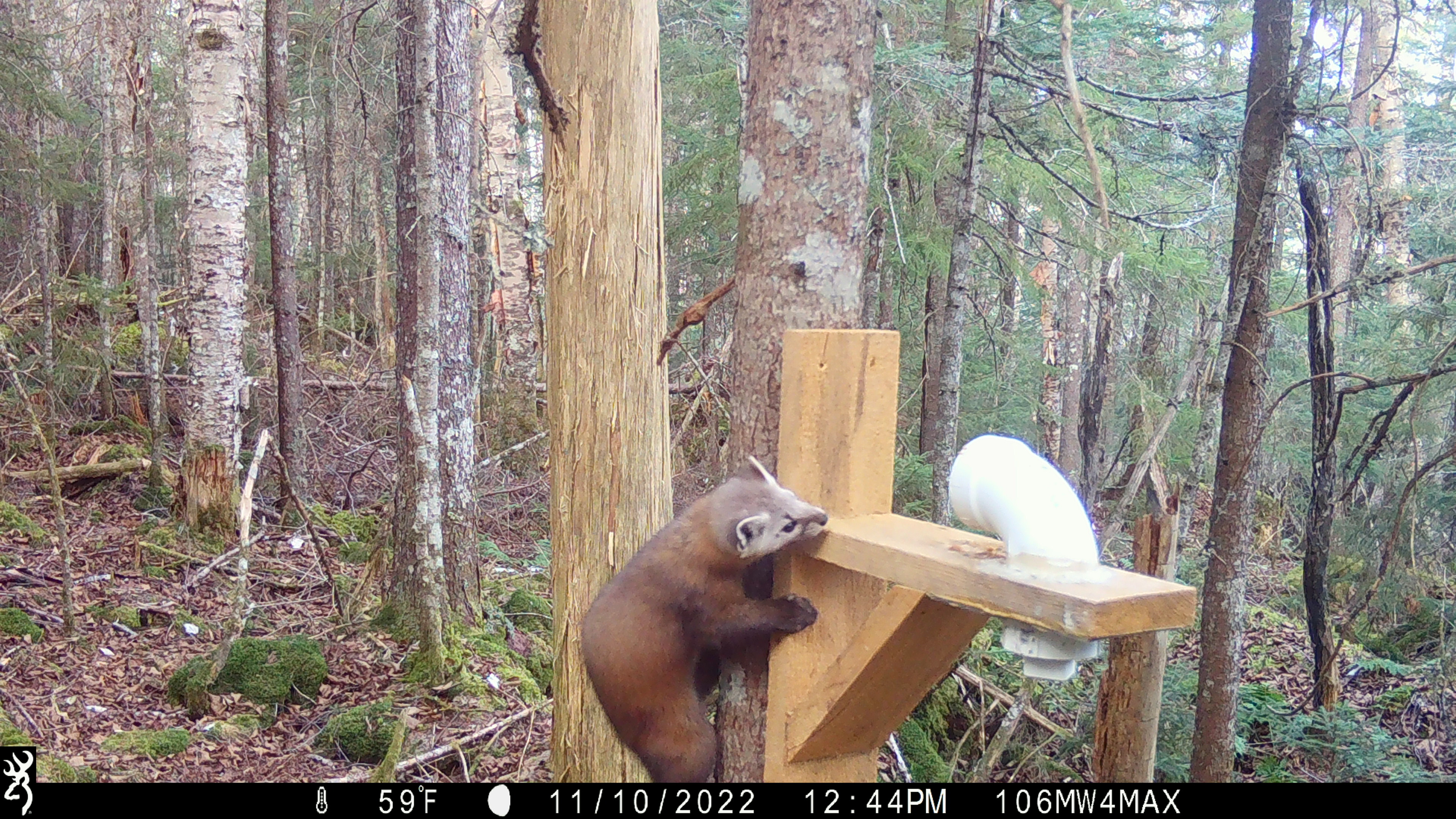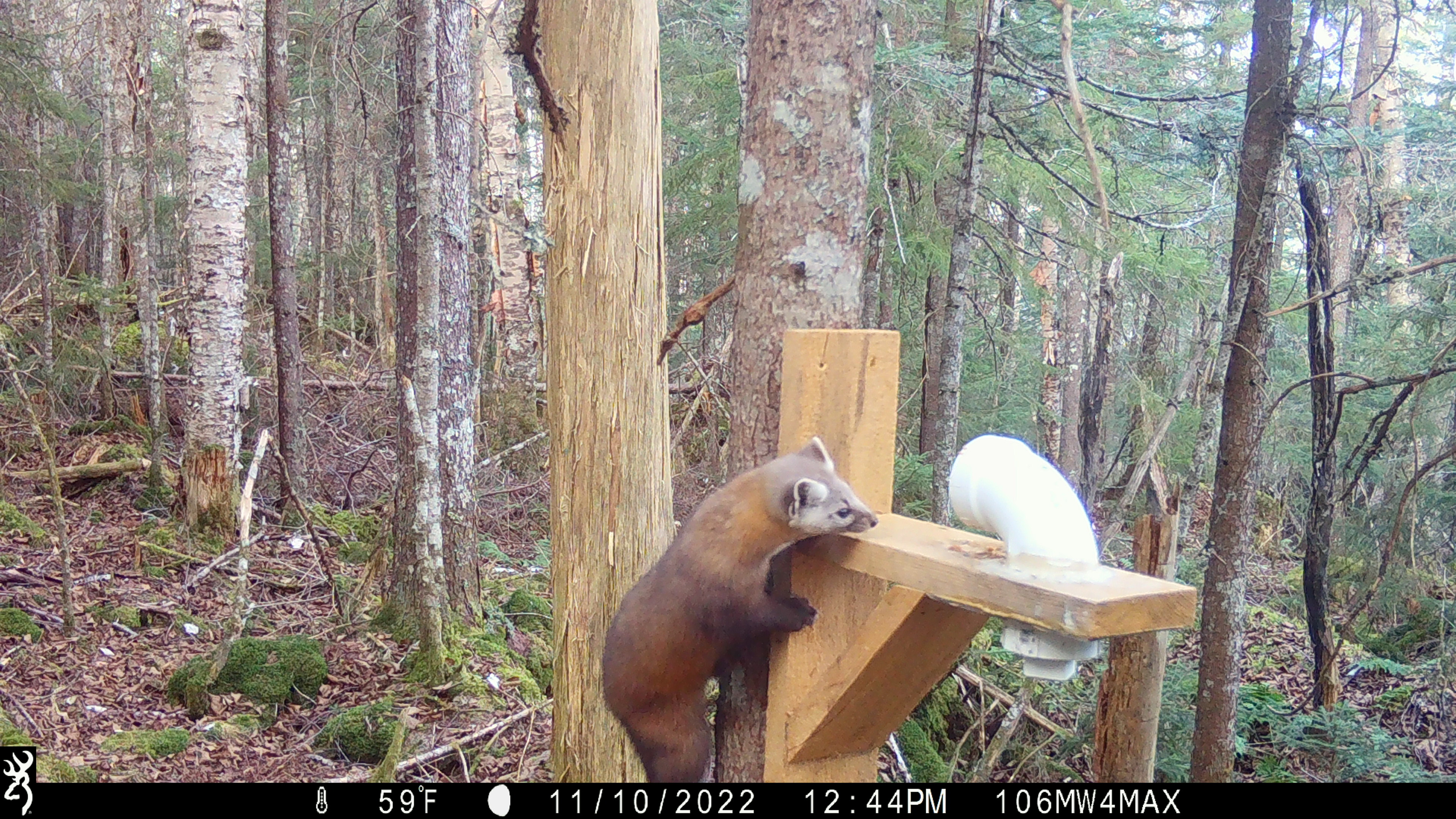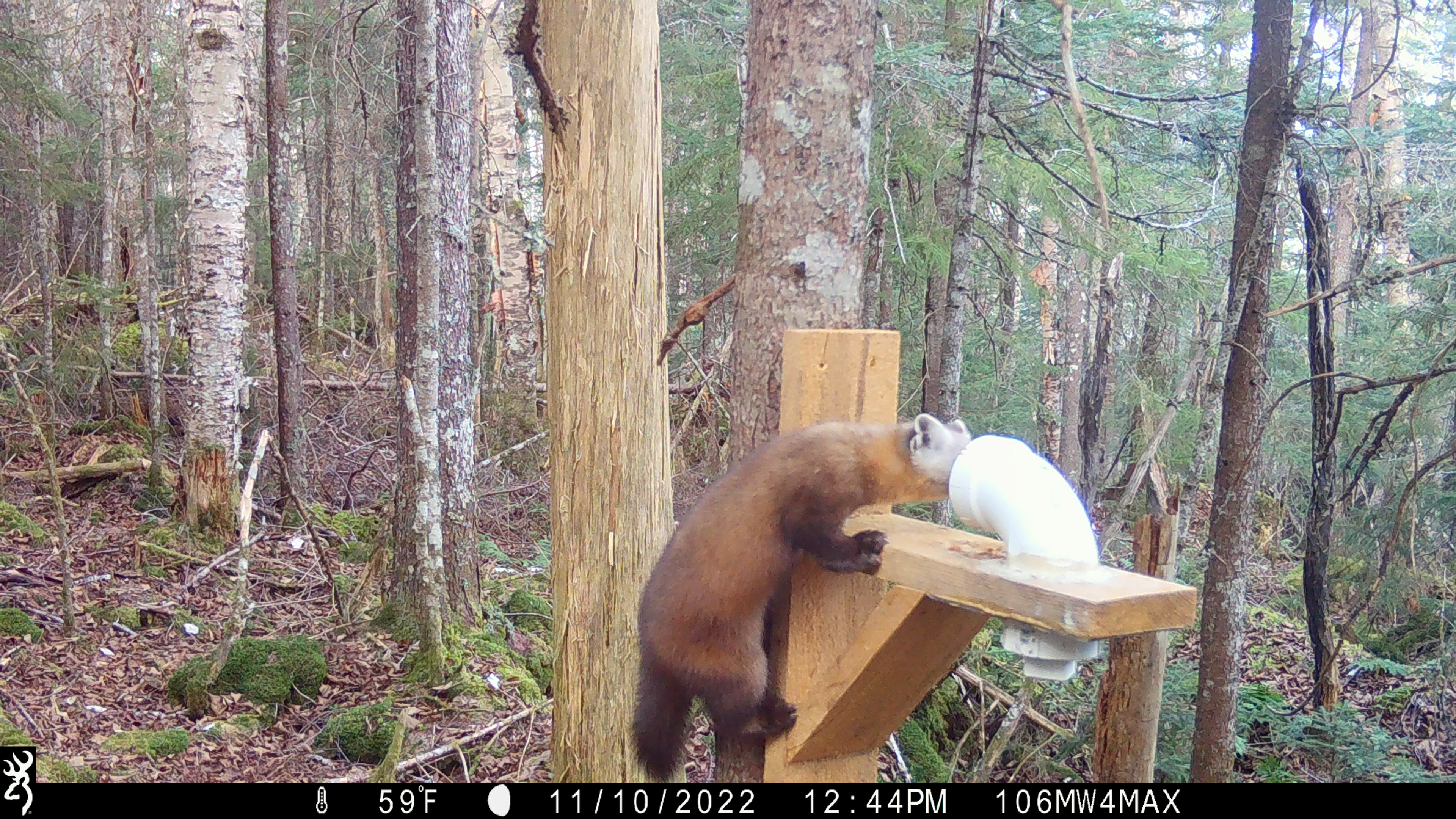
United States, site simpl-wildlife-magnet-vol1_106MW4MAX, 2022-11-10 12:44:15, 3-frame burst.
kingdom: Animalia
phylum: Chordata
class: Mammalia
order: Carnivora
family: Mustelidae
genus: Martes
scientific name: Martes americana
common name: american marten